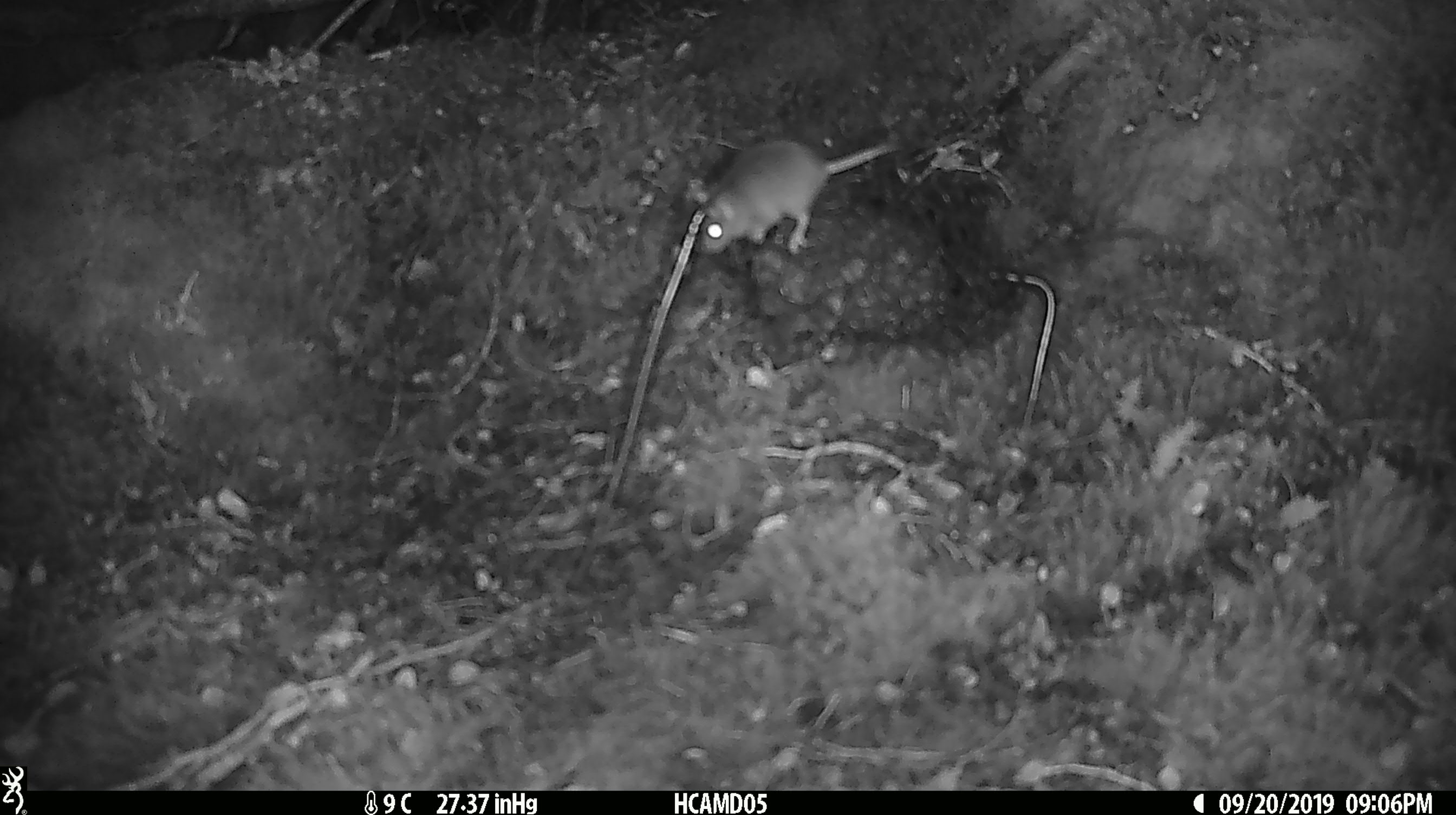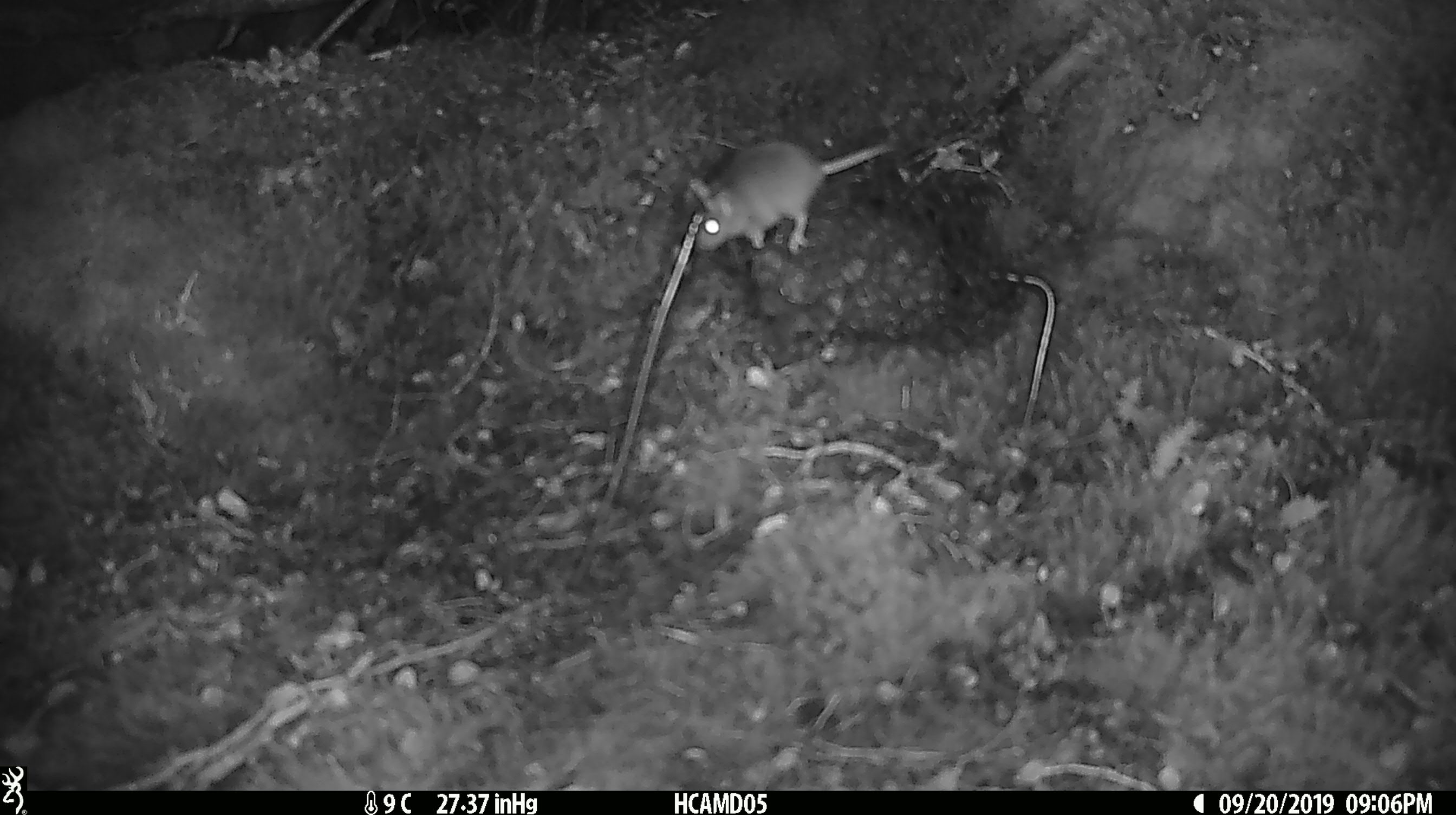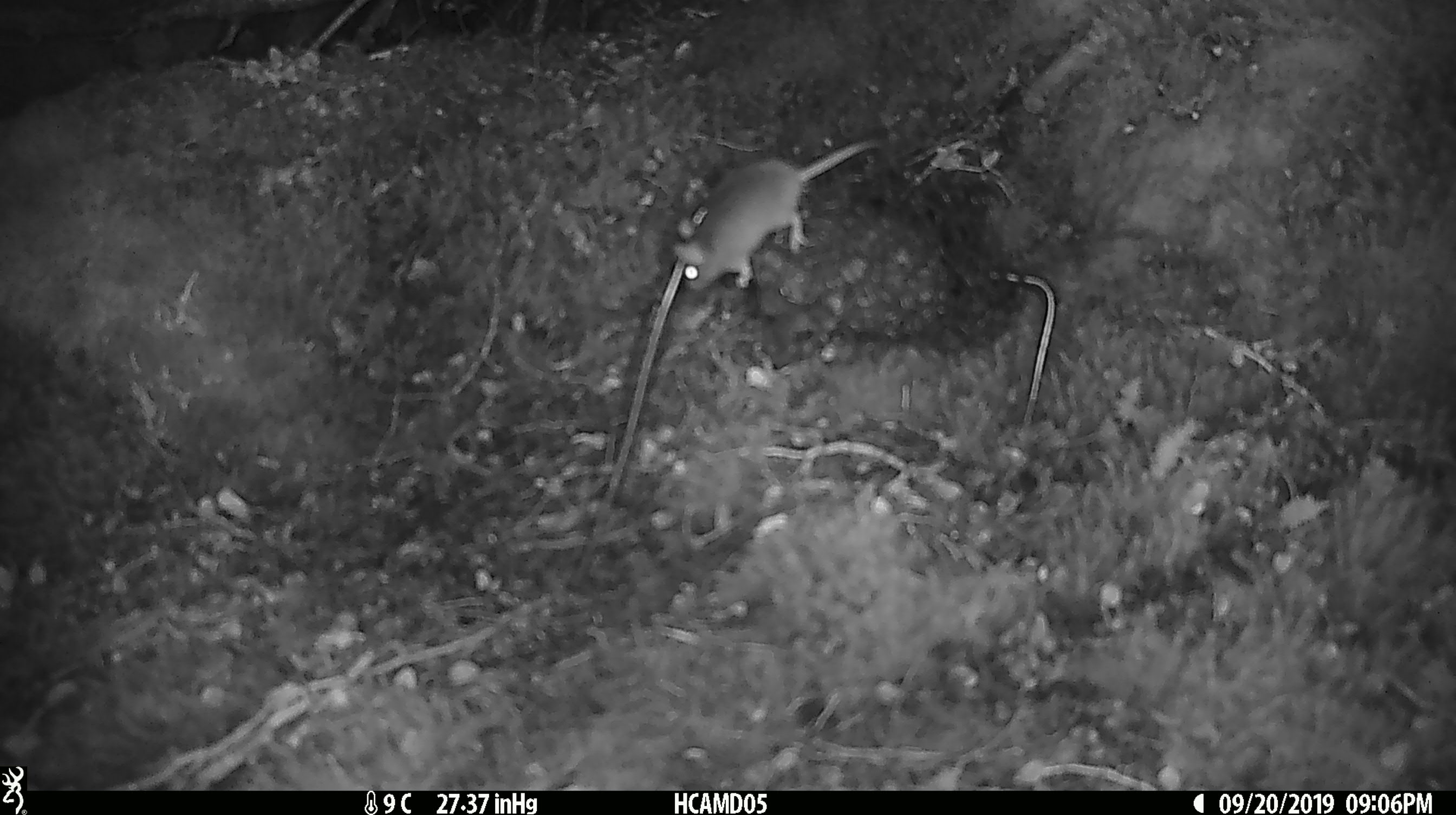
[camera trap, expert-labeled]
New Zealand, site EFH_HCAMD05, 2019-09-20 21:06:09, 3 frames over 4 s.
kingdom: Animalia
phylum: Chordata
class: Mammalia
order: Rodentia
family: Muridae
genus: Mus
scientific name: Mus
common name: mouse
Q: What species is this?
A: Mouse (Mus).